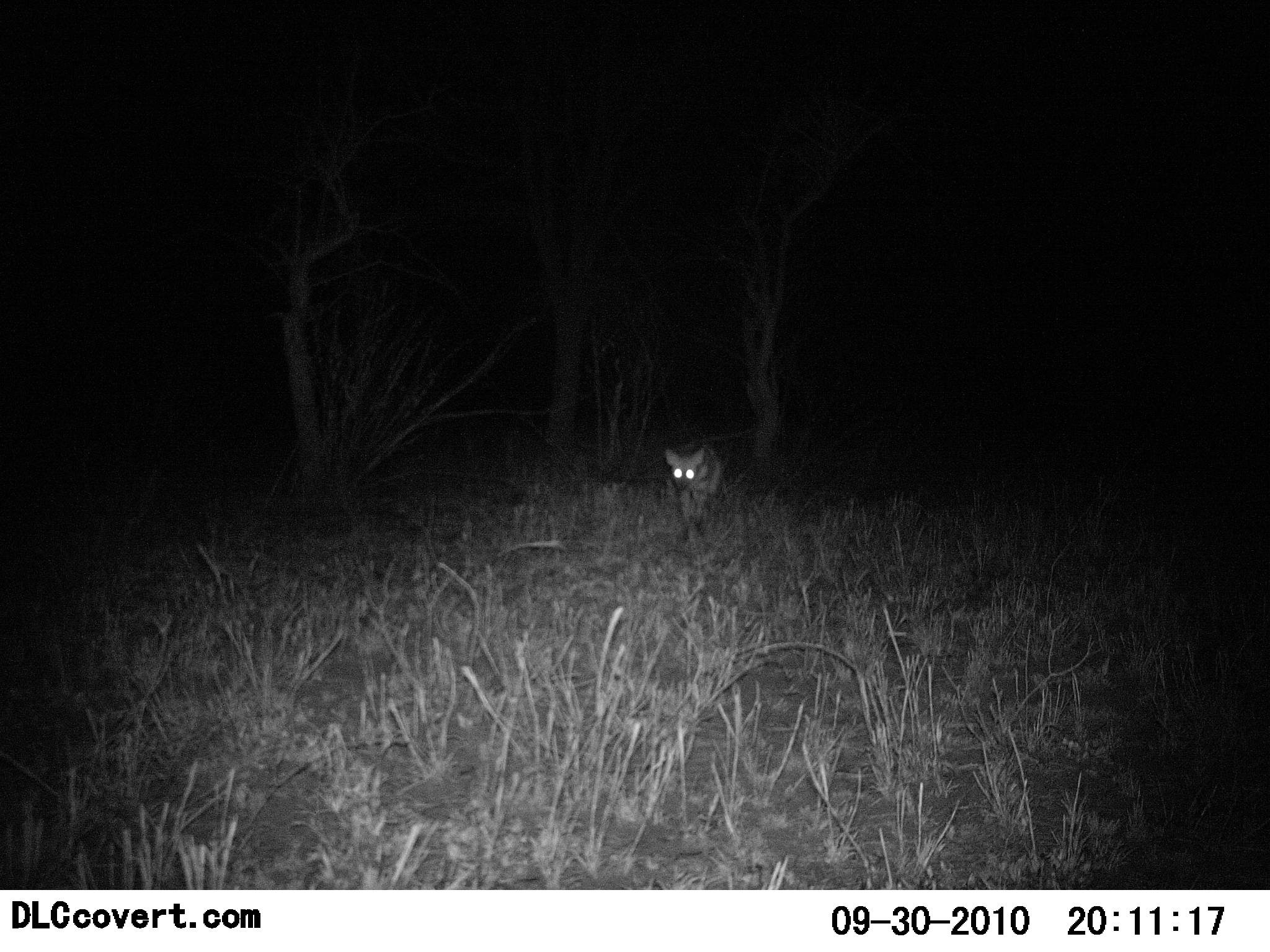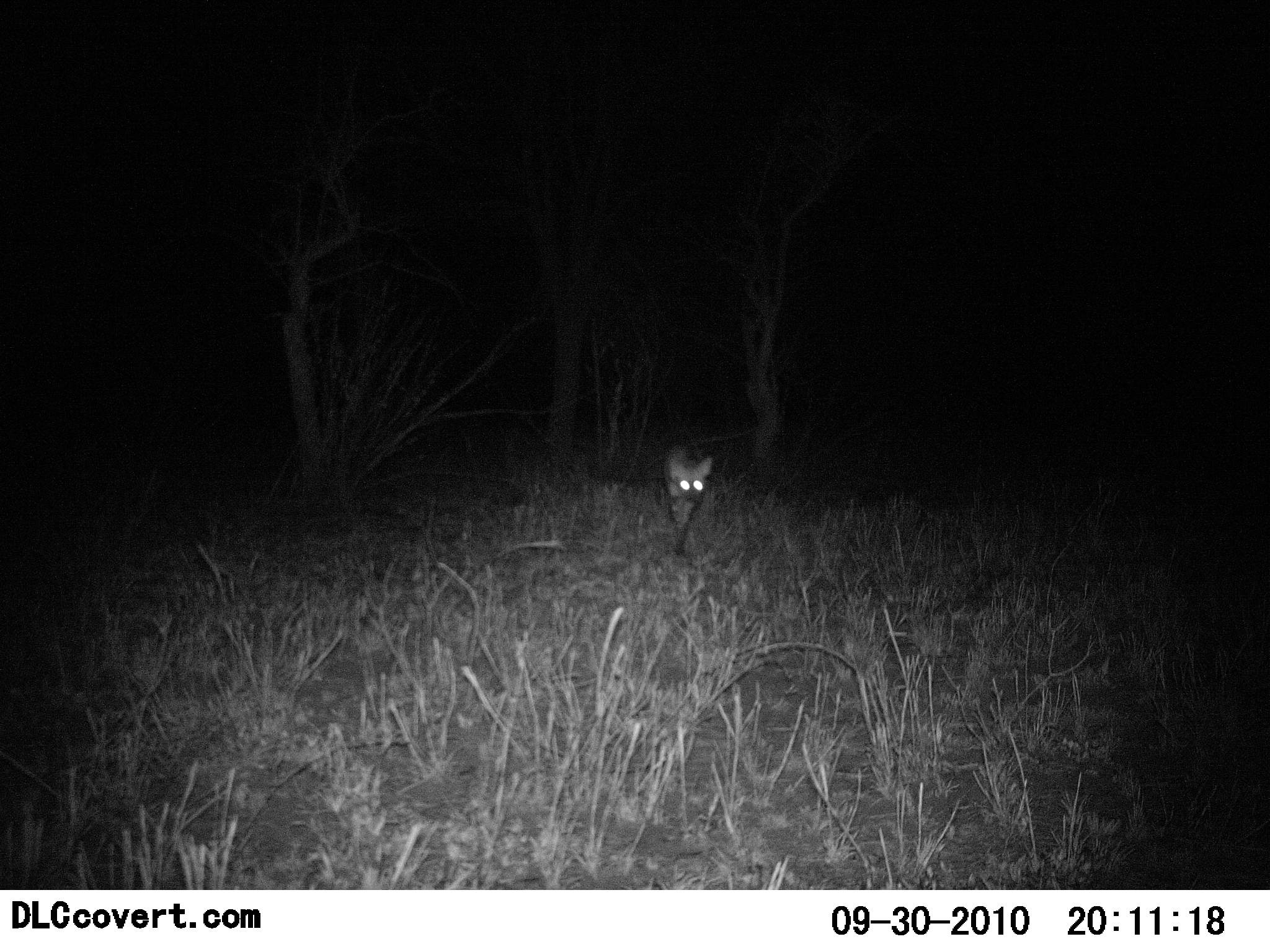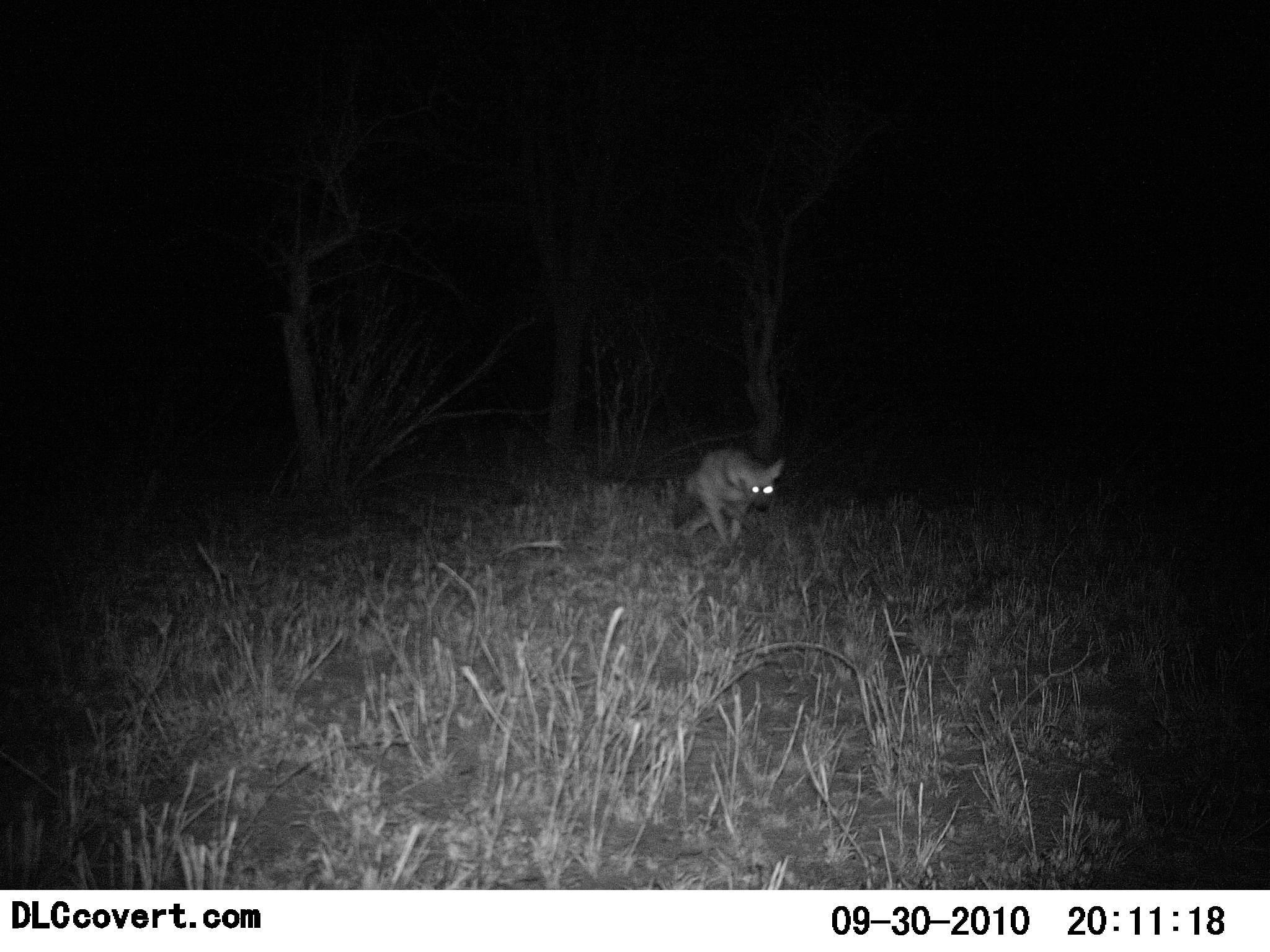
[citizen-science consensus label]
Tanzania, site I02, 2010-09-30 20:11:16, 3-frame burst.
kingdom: Animalia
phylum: Chordata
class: Mammalia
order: Carnivora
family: Canidae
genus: Otocyon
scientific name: Otocyon megalotis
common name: bat-eared fox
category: batearedfox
Batearedfox (bat-eared fox) (Otocyon megalotis), count 1. Behavior (volunteer vote fractions): standing 0%, resting 0%, moving 100%, interacting 0%. Young present (vote fraction): 0%. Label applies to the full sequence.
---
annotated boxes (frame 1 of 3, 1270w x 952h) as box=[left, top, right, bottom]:
animal: box=[663, 441, 724, 540]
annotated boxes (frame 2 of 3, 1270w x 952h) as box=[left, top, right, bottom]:
animal: box=[660, 445, 715, 558]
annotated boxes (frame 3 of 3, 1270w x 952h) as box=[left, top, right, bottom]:
animal: box=[671, 448, 786, 554]